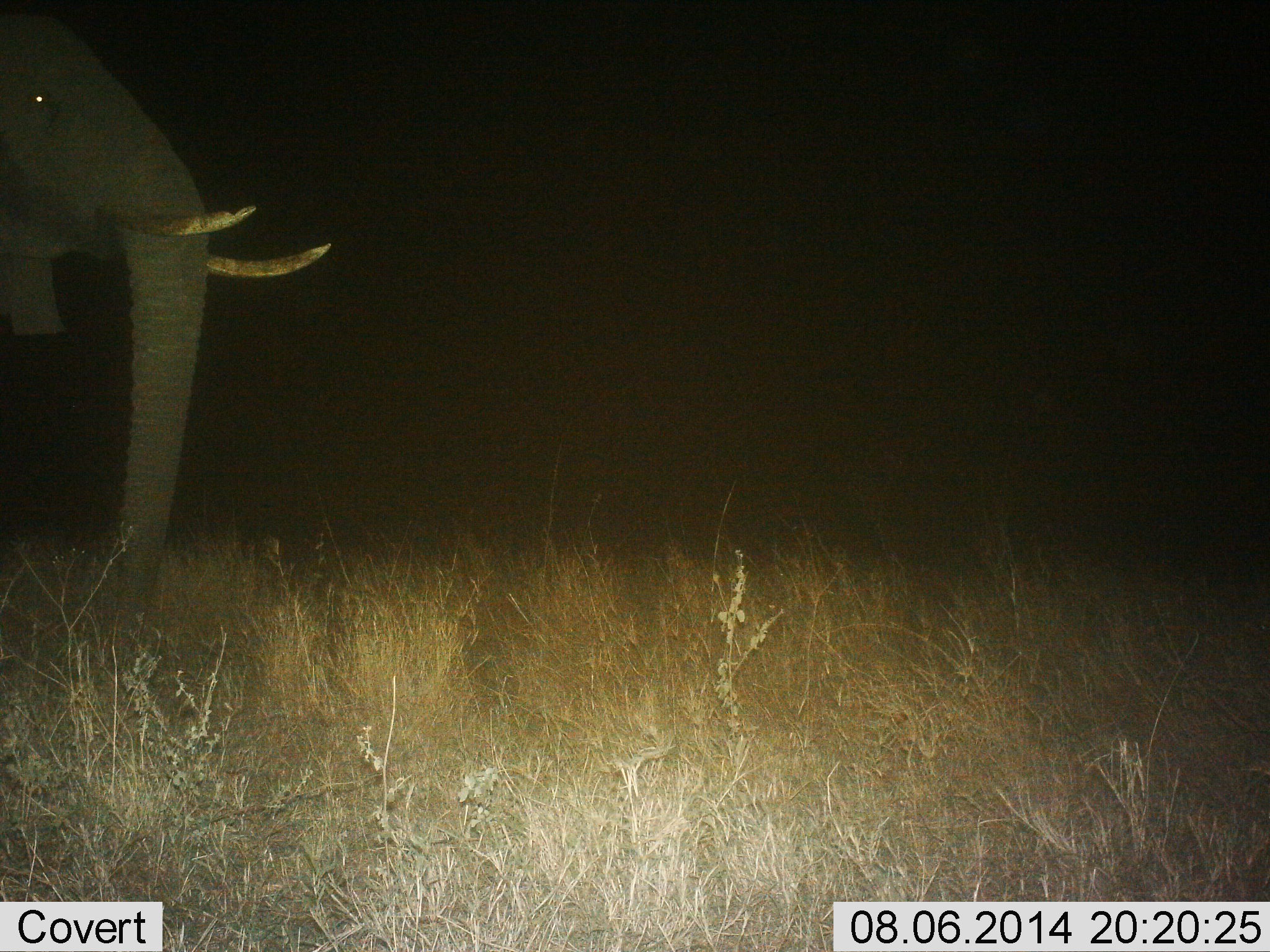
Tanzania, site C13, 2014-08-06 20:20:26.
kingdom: Animalia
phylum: Chordata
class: Mammalia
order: Proboscidea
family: Elephantidae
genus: Loxodonta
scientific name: Loxodonta africana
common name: african bush elephant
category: elephant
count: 1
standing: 90%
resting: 0%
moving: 10%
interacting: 0%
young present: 0%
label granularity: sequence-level